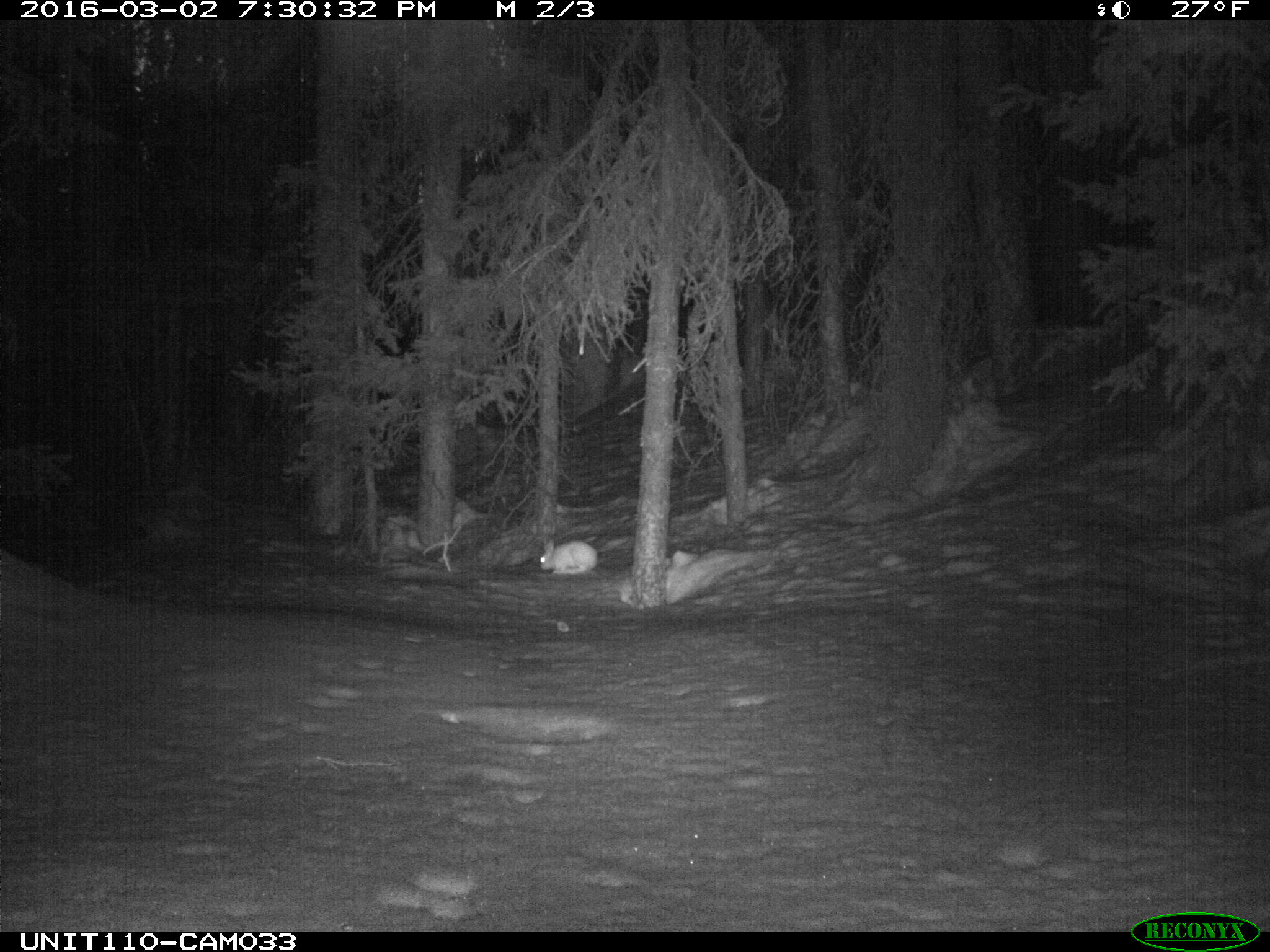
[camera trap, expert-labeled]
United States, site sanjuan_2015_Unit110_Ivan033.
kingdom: Animalia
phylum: Chordata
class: Mammalia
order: Lagomorpha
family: Leporidae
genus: Lepus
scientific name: Lepus americanus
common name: snowshoe hare